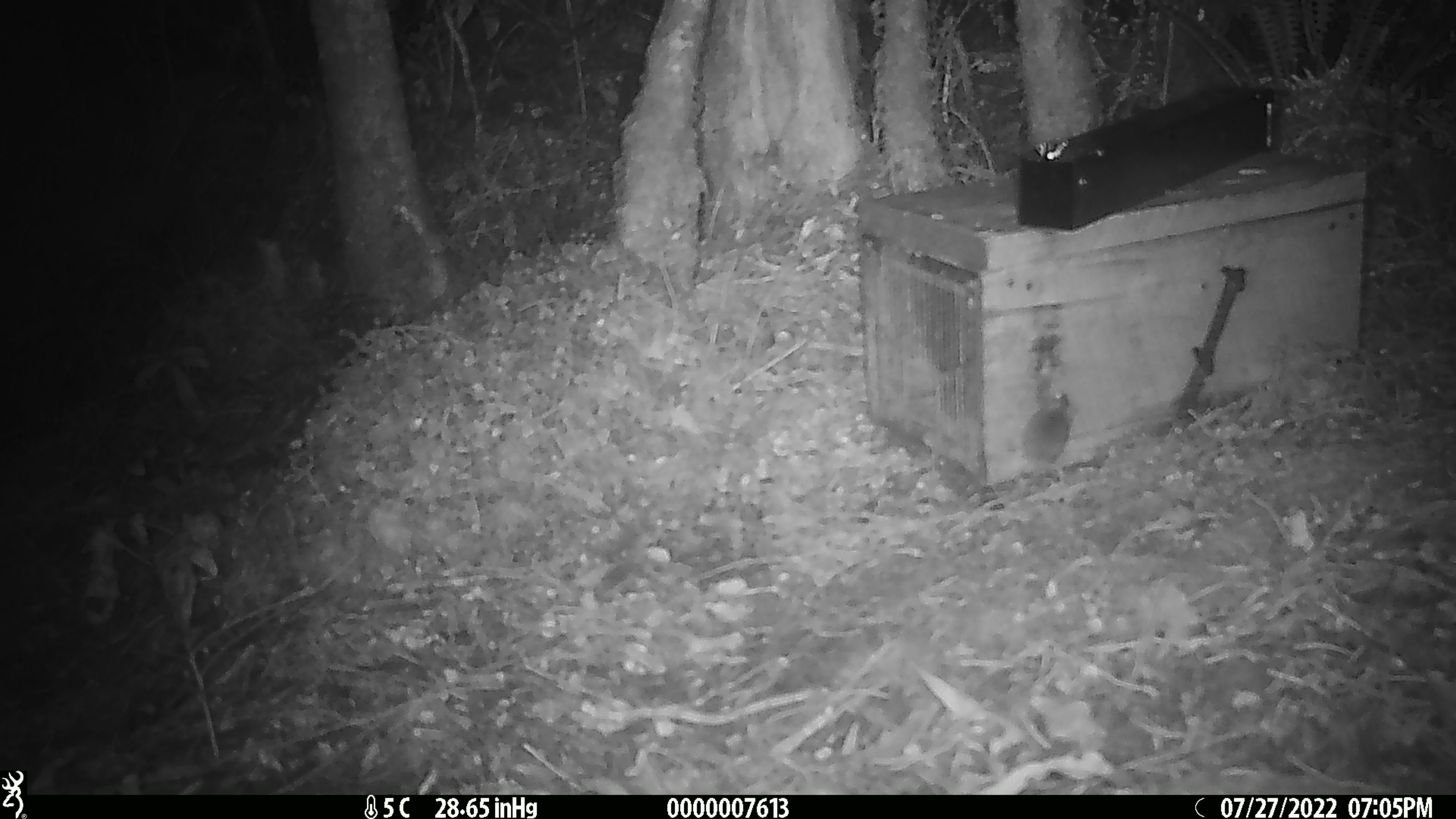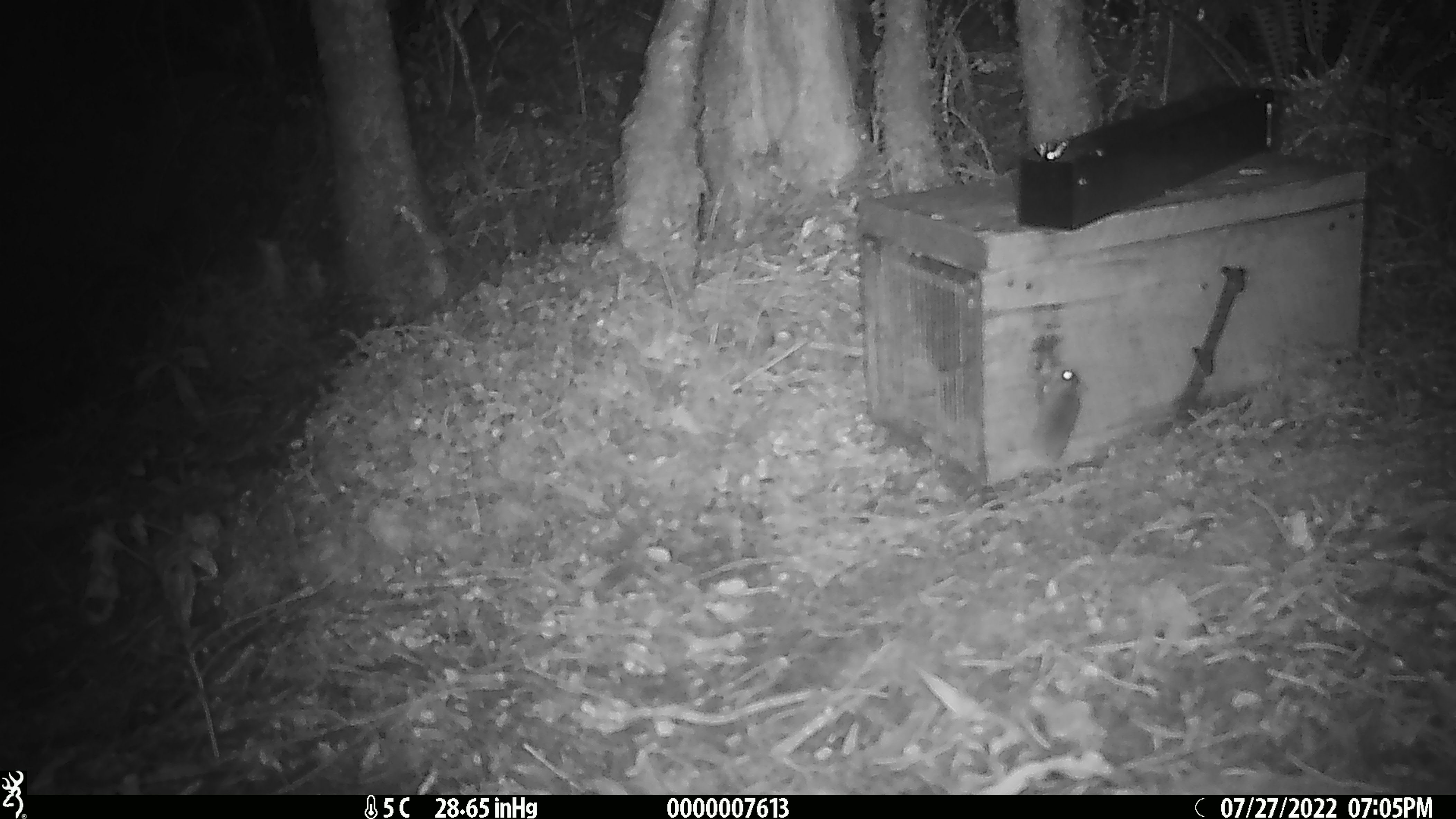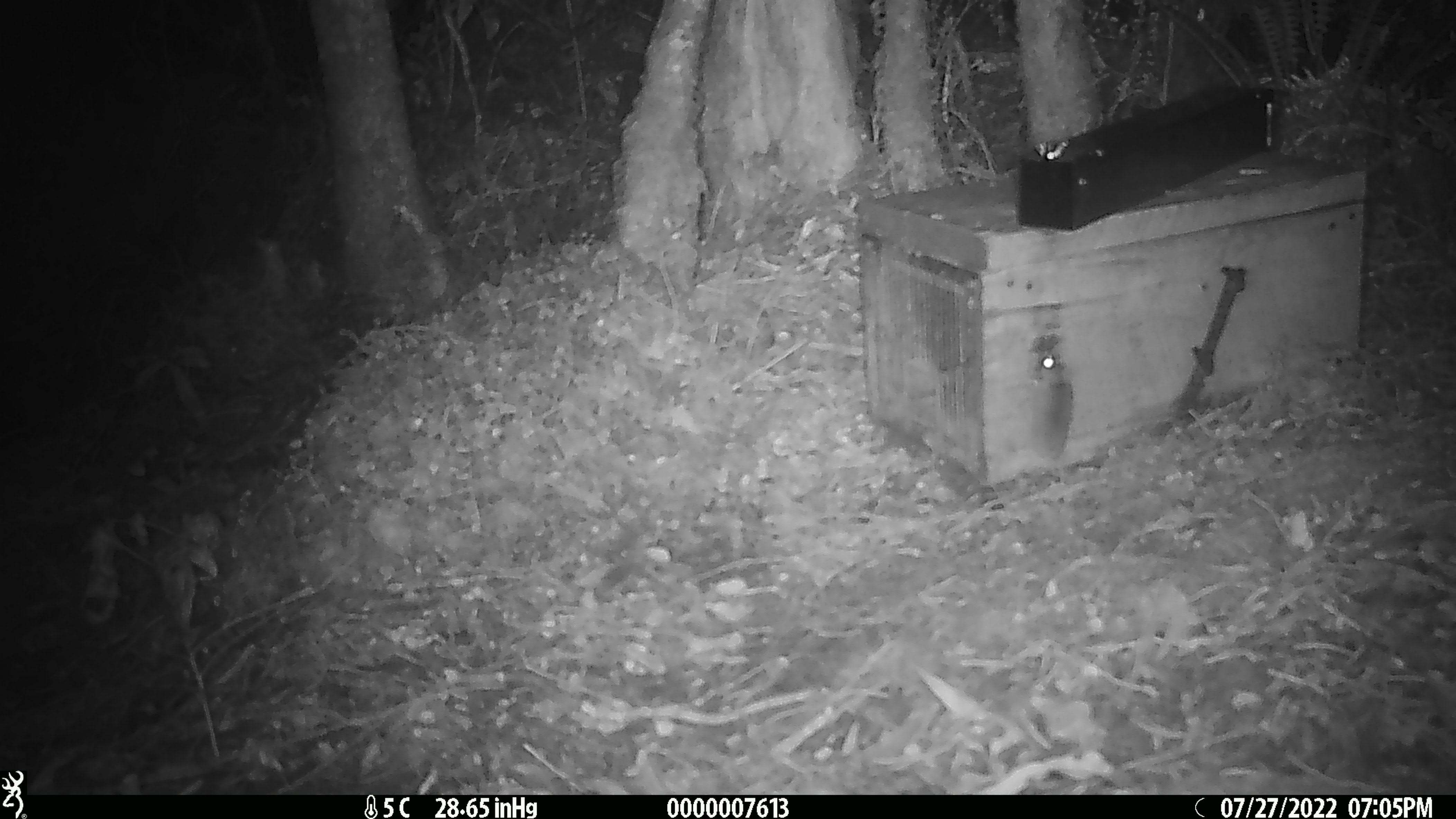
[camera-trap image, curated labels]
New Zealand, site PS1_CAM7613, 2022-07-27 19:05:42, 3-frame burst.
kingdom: Animalia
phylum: Chordata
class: Mammalia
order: Rodentia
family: Muridae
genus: Mus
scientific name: Mus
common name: mouse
Mouse (Mus).